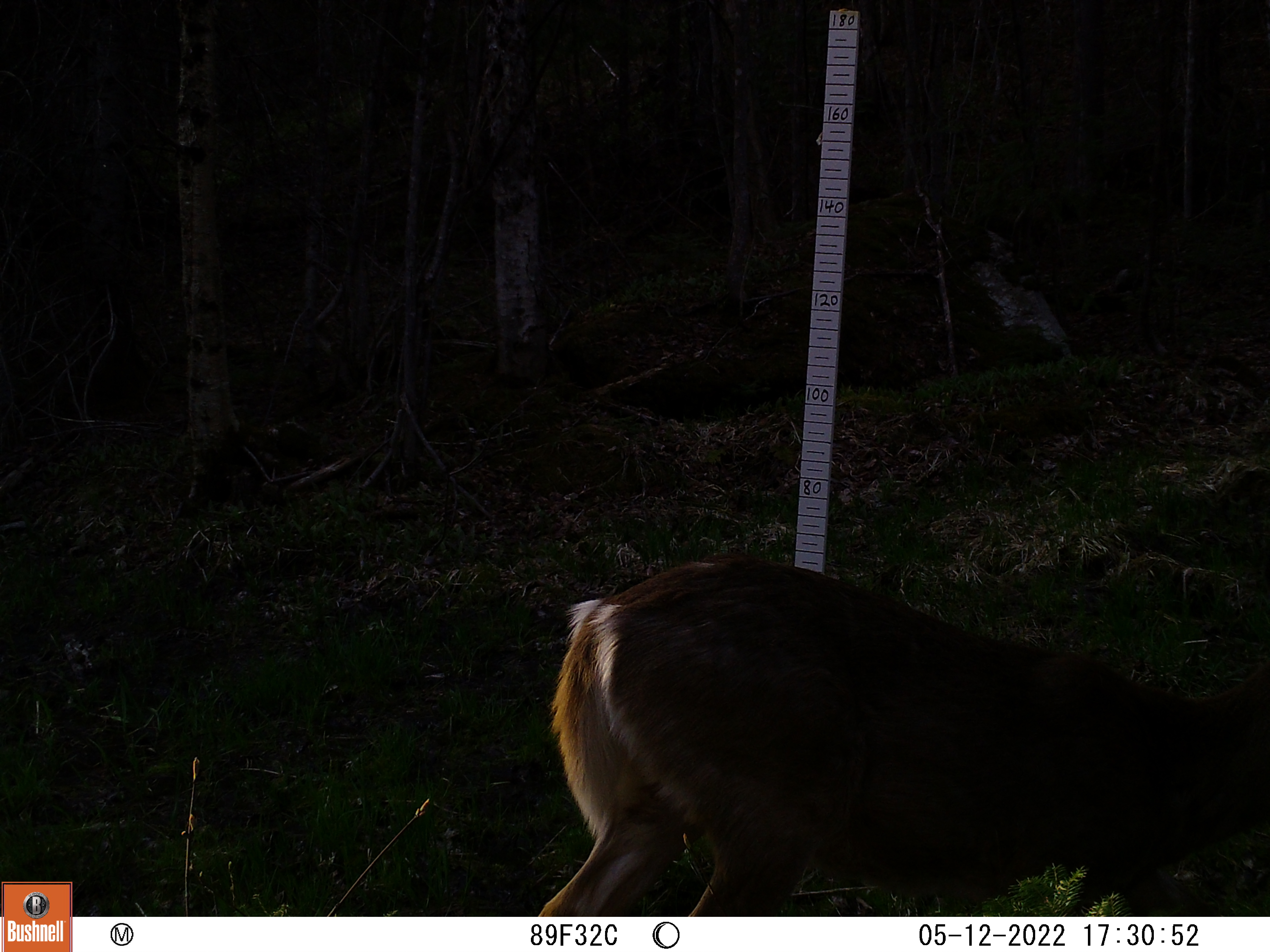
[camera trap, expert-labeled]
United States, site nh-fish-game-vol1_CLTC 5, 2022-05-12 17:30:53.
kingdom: Animalia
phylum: Chordata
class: Mammalia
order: Artiodactyla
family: Cervidae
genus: Odocoileus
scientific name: Odocoileus virginianus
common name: white-tailed deer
White-tailed deer (Odocoileus virginianus).